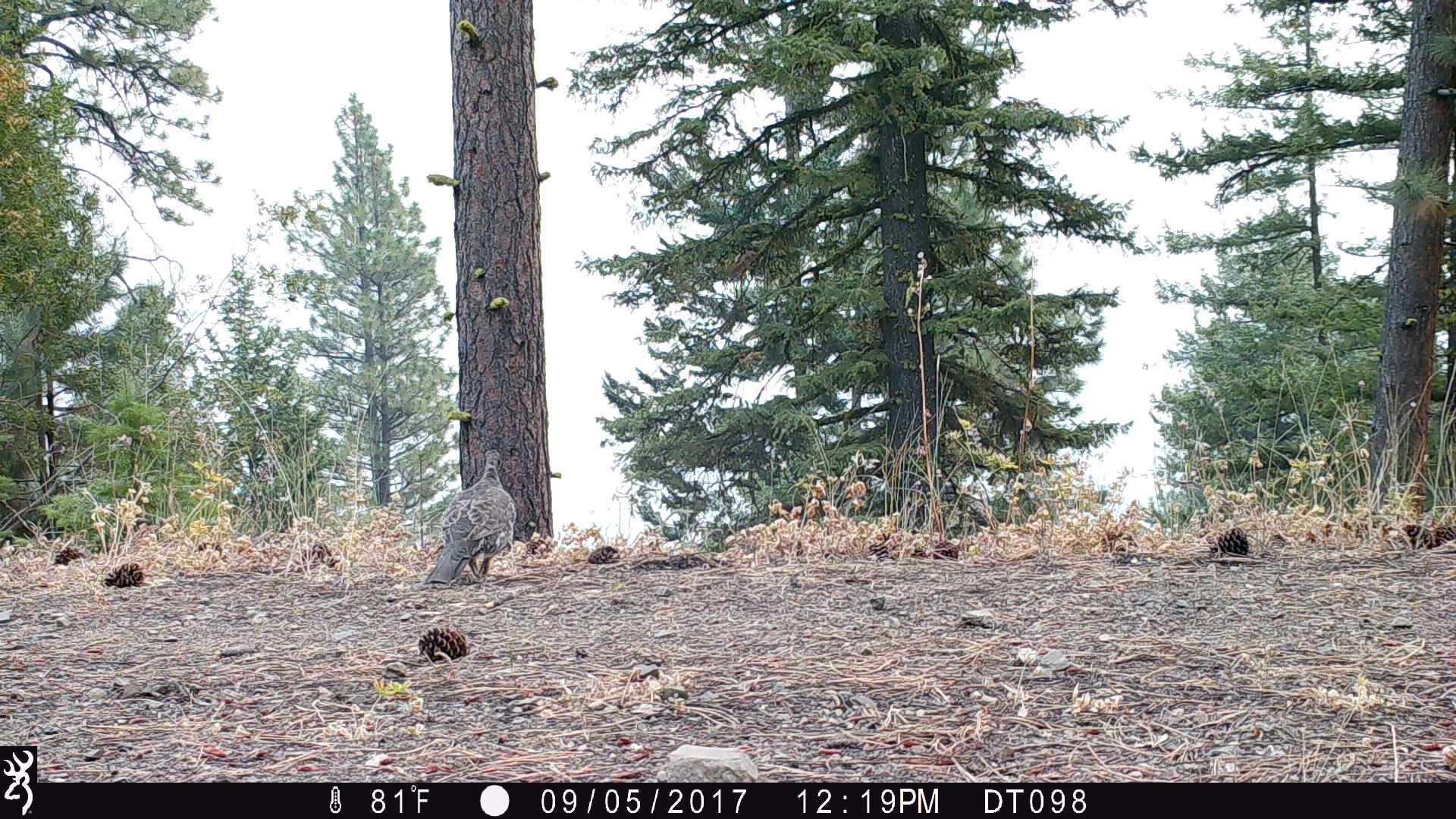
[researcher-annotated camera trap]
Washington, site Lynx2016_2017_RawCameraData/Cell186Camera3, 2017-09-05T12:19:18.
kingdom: Animalia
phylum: Chordata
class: Aves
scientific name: Aves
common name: birds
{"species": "Aves (birds)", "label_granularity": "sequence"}